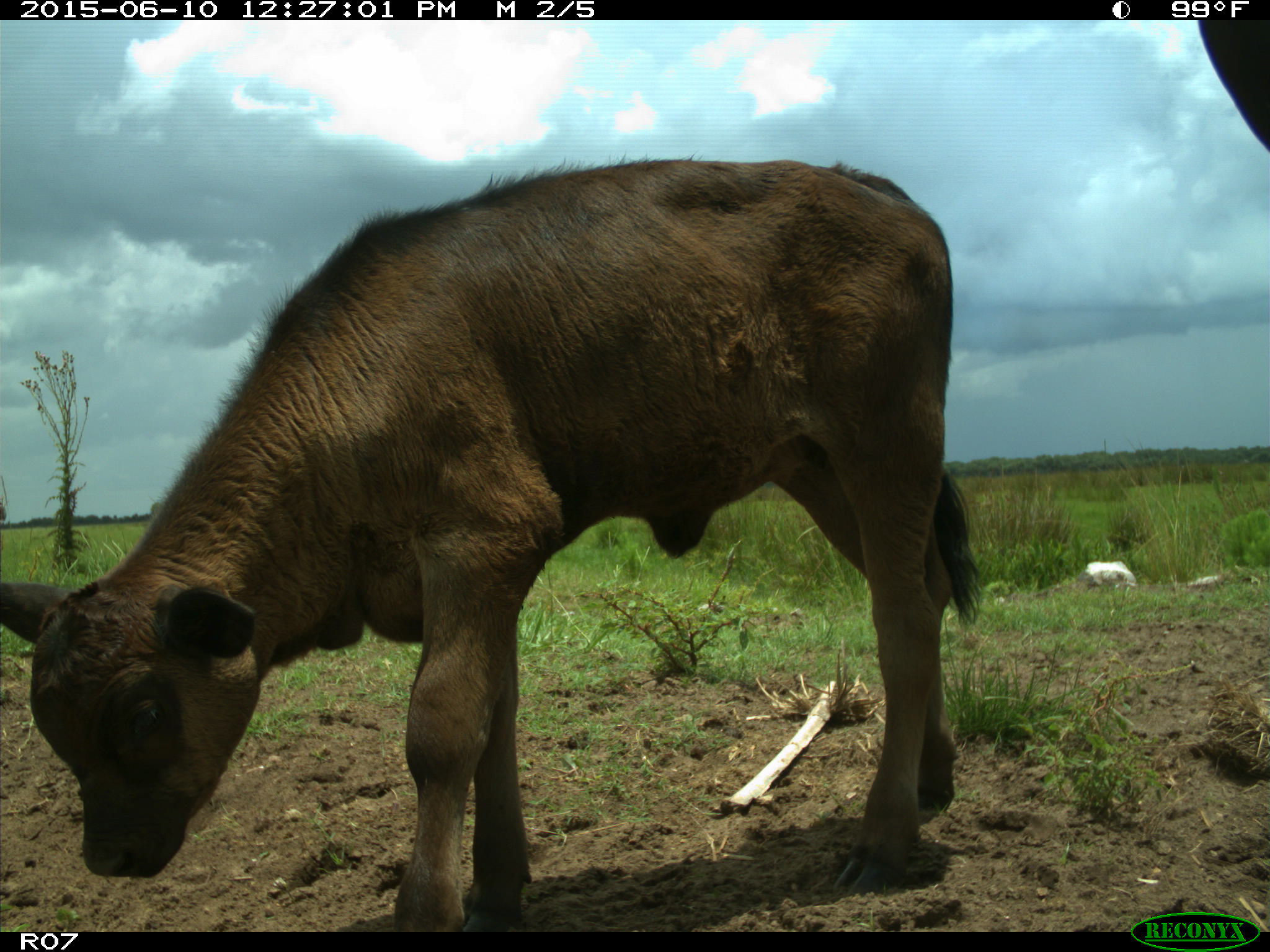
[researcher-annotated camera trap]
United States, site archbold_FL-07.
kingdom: Animalia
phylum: Chordata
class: Mammalia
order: Artiodactyla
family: Bovidae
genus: Bos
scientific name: Bos taurus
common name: domestic cow